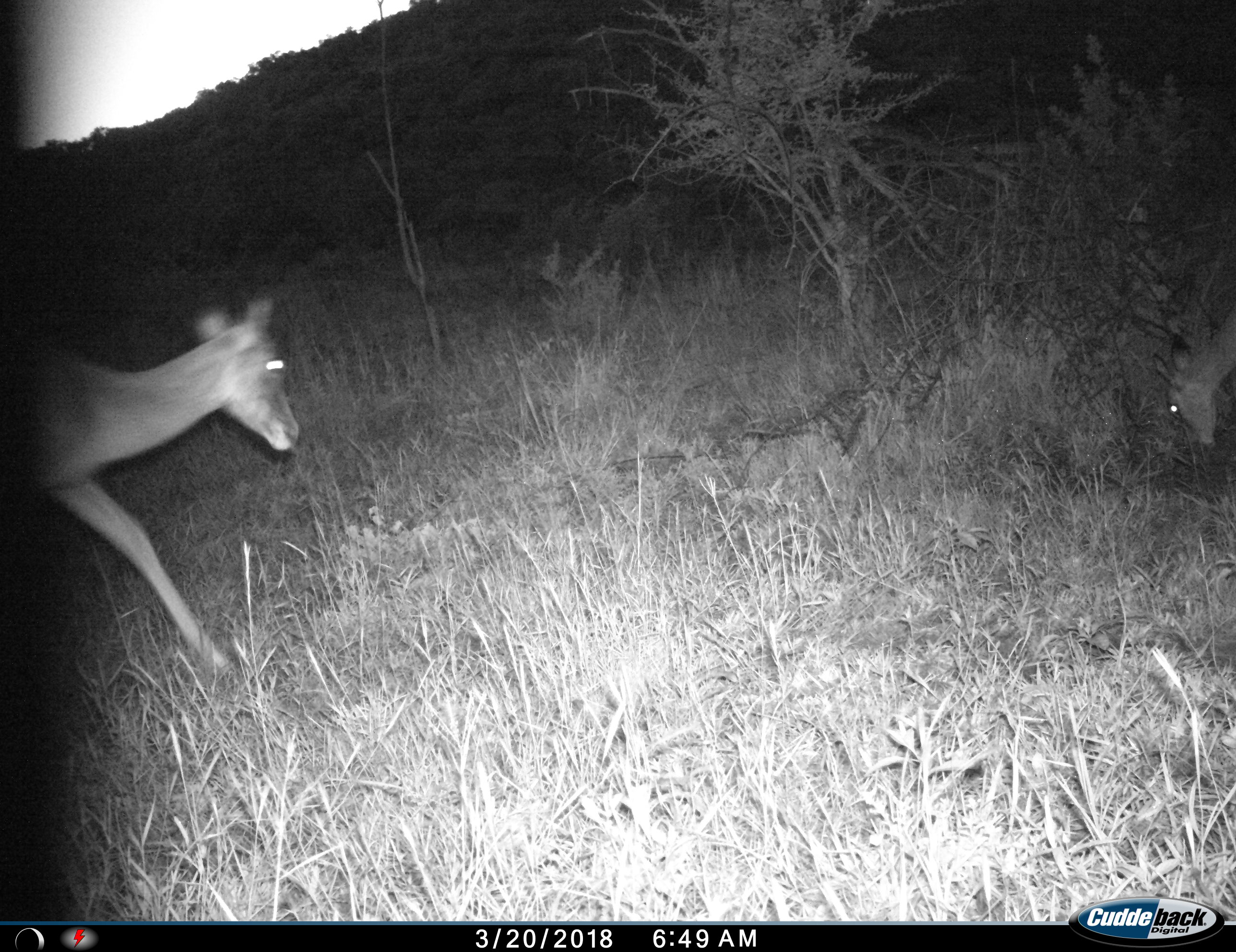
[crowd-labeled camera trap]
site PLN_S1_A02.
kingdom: Animalia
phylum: Chordata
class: Mammalia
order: Artiodactyla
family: Bovidae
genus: Aepyceros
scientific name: Aepyceros melampus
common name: impala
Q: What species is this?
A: Impala (Aepyceros melampus).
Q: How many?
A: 2.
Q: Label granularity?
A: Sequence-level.